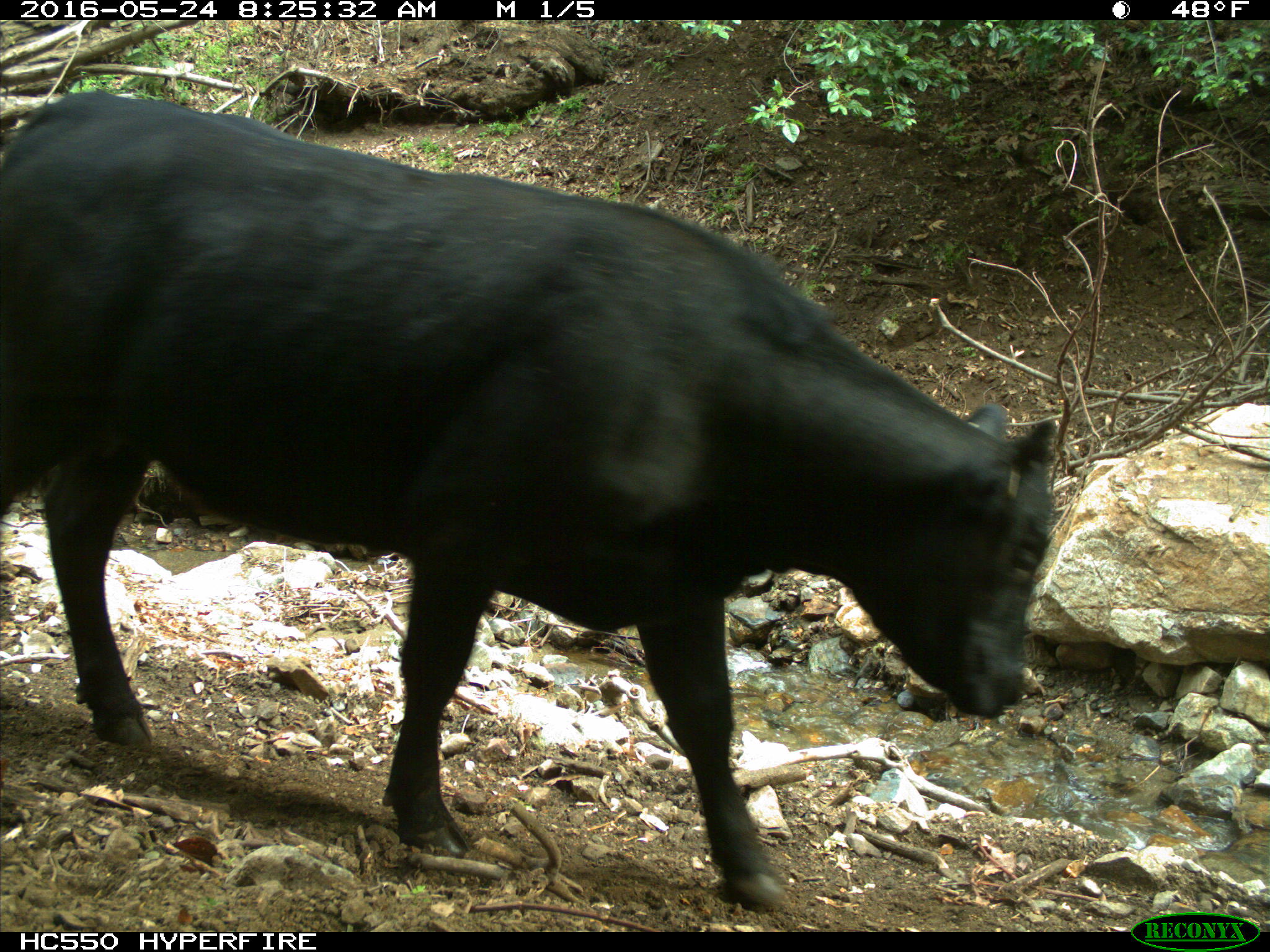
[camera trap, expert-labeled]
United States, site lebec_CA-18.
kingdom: Animalia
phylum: Chordata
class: Mammalia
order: Artiodactyla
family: Bovidae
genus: Bos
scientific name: Bos taurus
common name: domestic cow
Bos taurus (domestic cow).